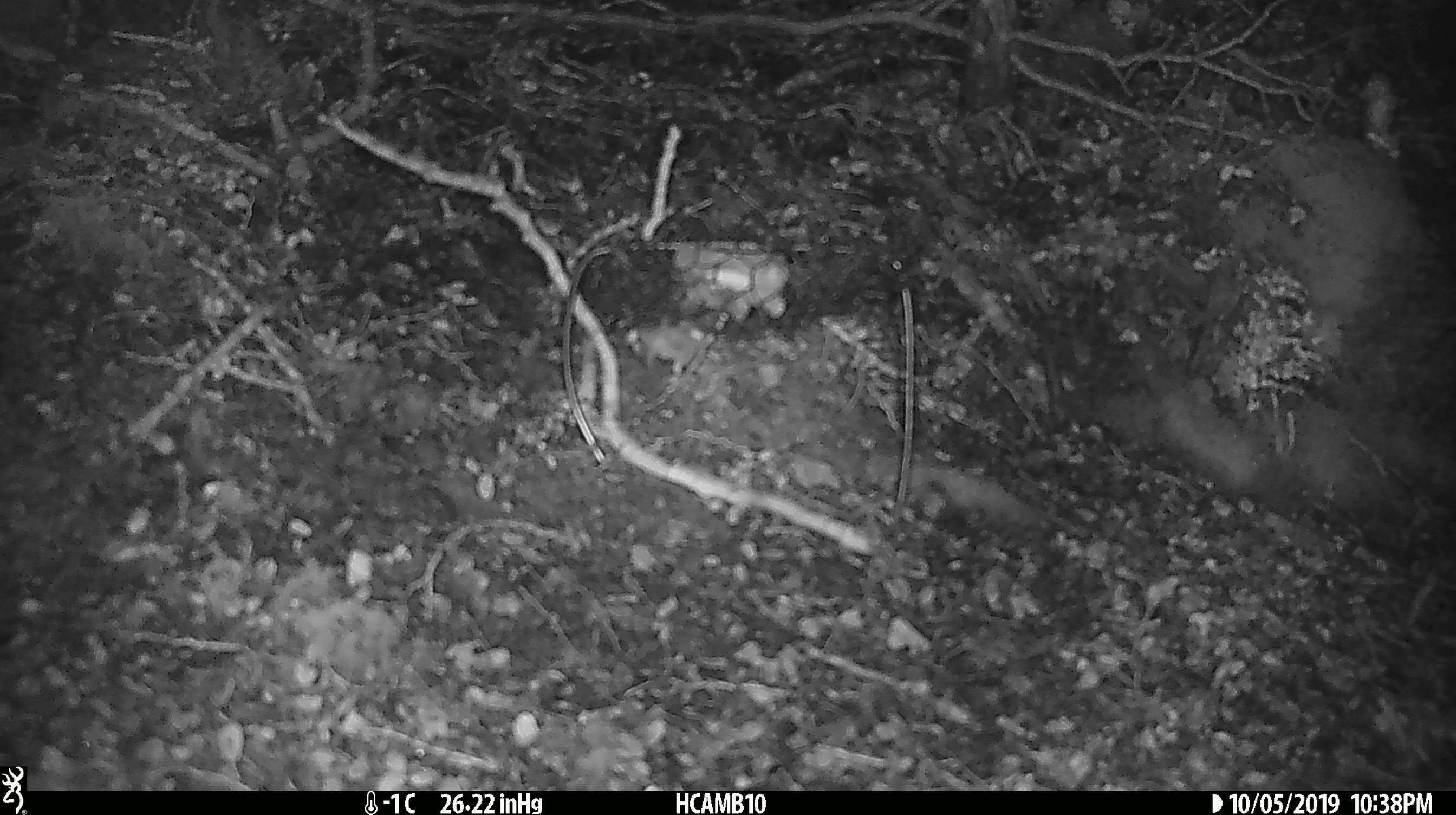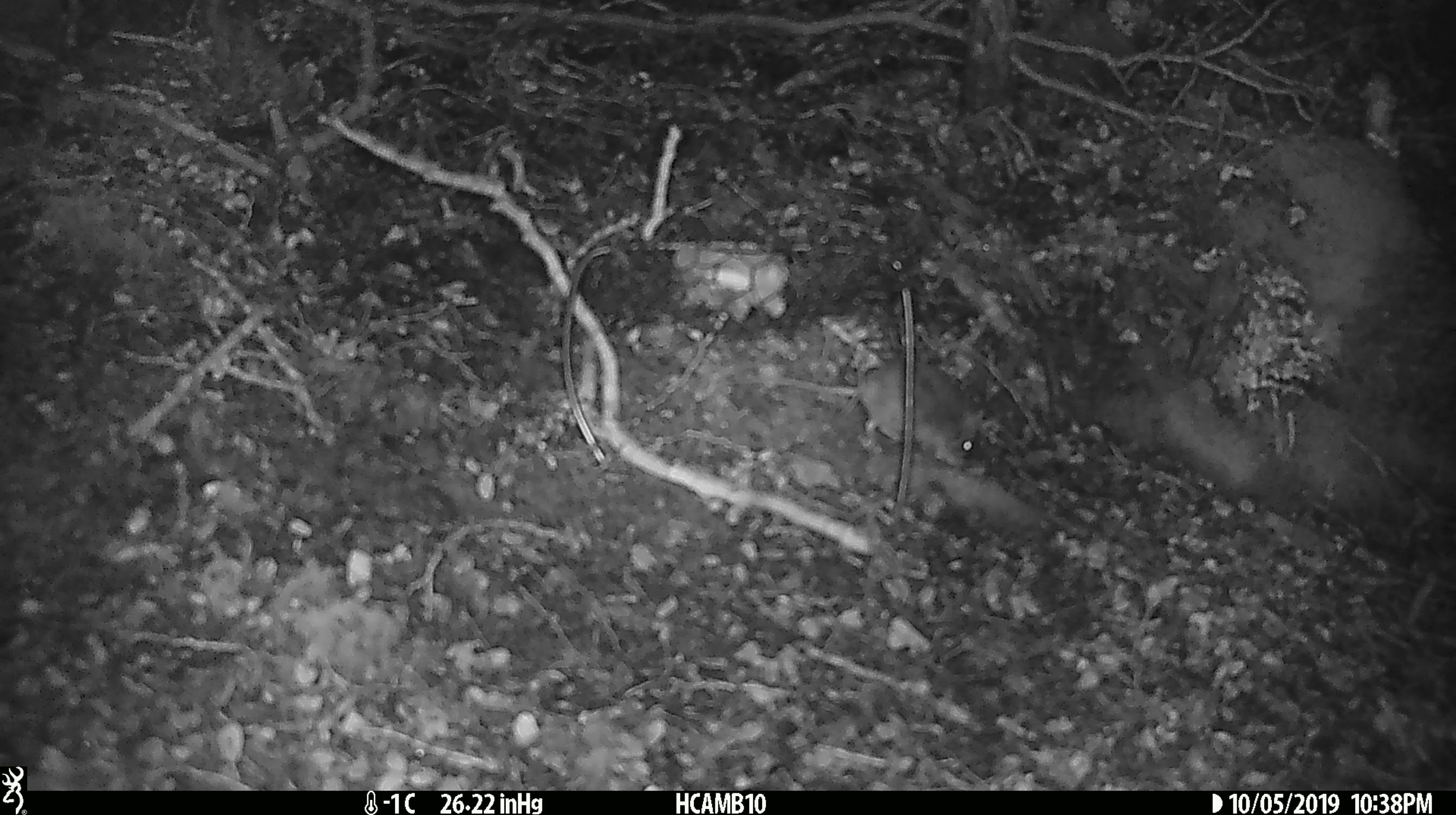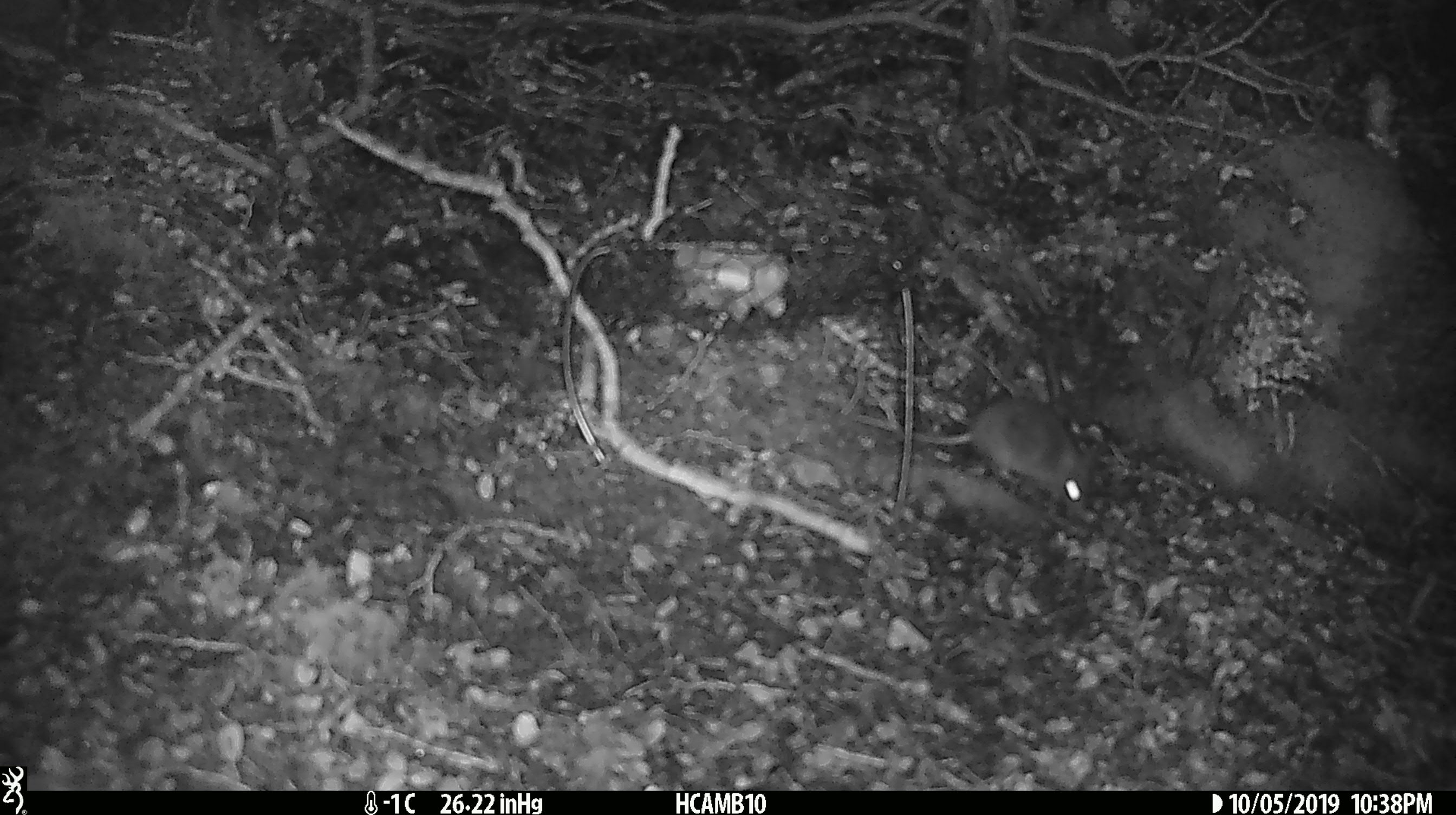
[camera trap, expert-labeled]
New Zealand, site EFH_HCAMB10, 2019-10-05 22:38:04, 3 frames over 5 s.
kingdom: Animalia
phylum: Chordata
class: Mammalia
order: Rodentia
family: Muridae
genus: Mus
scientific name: Mus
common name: mouse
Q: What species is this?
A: Mouse (Mus).